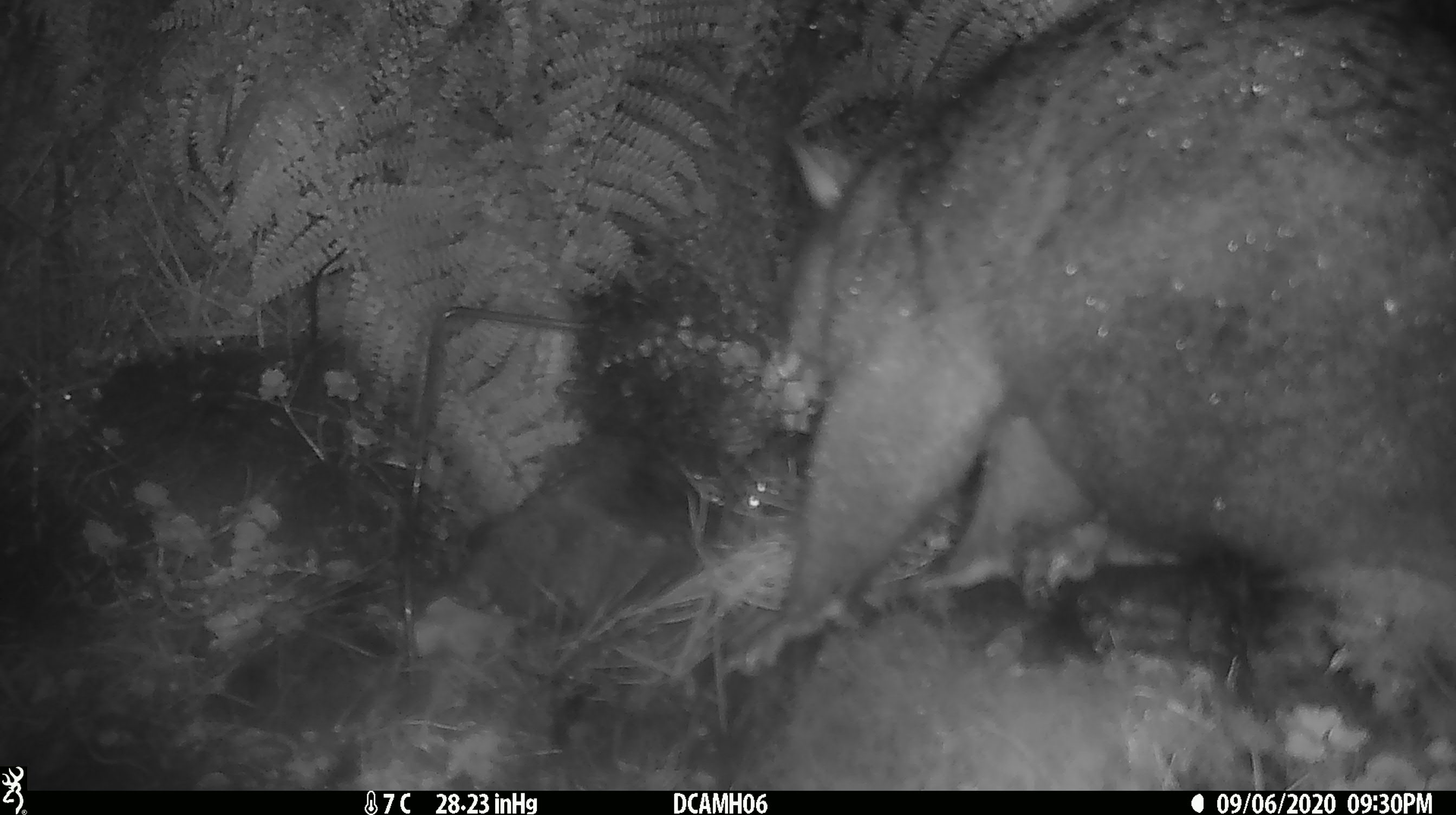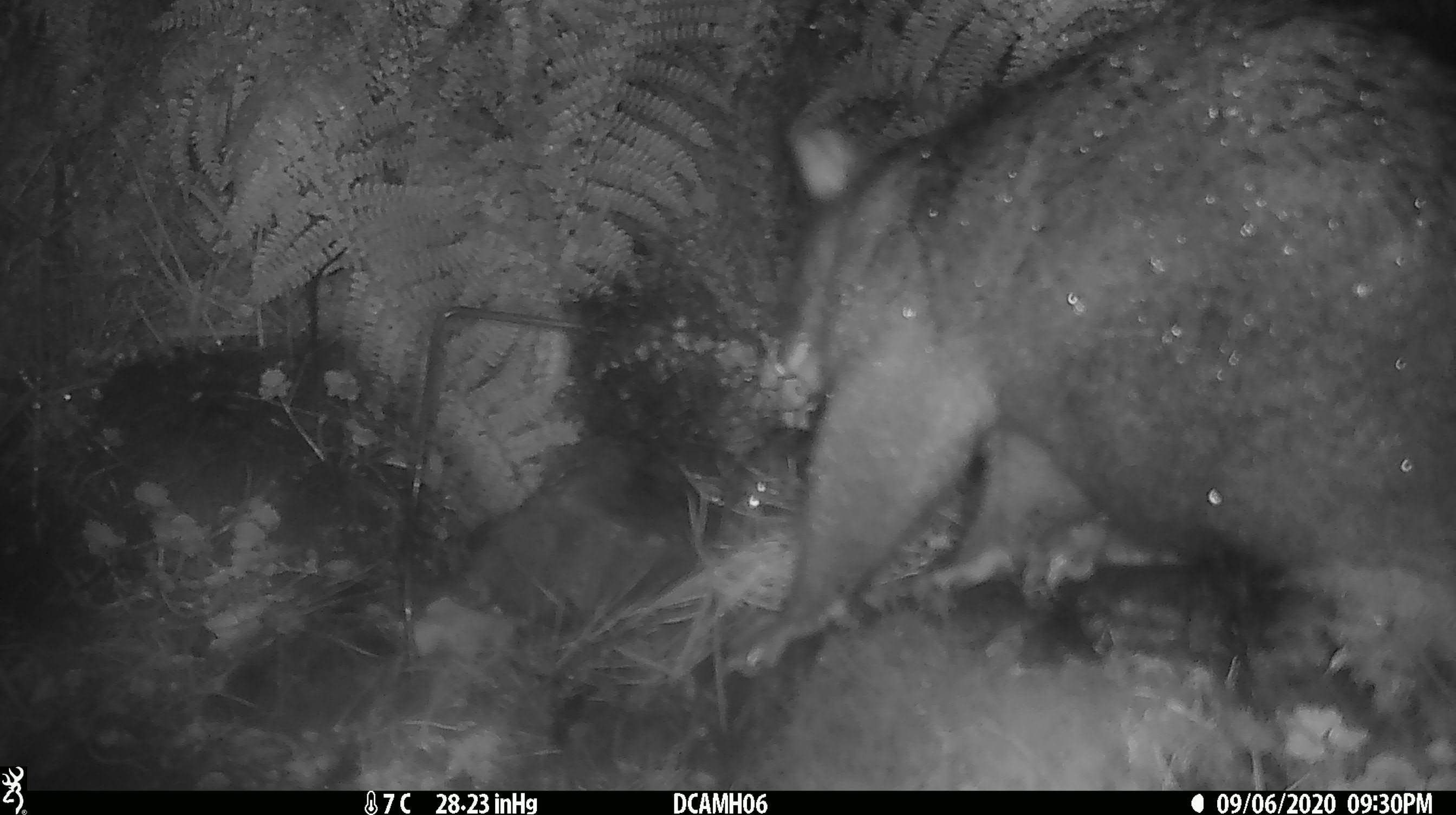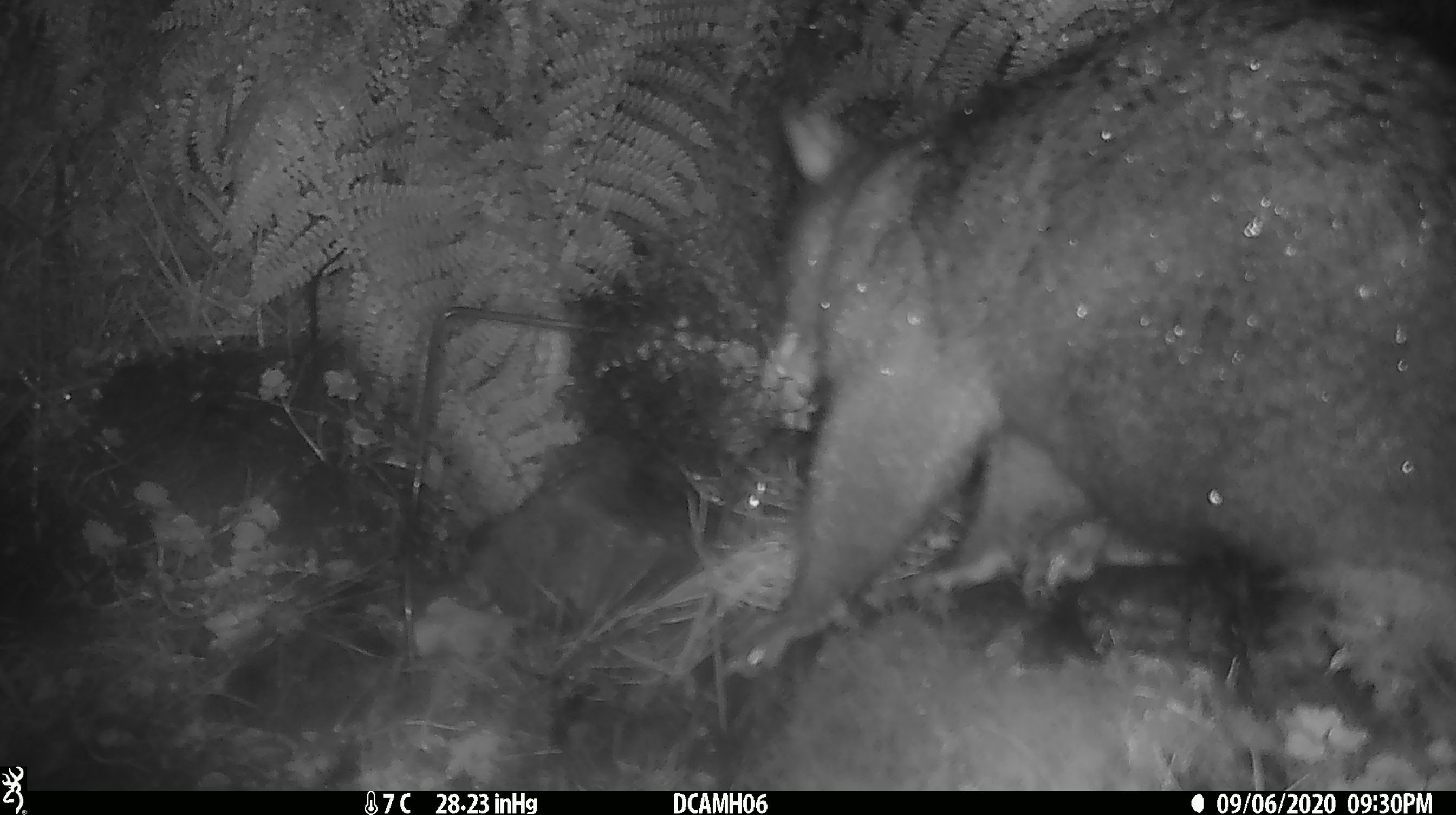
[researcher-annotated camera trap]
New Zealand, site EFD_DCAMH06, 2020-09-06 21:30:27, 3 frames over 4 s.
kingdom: Animalia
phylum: Chordata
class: Mammalia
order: Diprotodontia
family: Phalangeridae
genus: Trichosurus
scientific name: Trichosurus vulpecula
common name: common brushtail possum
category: possum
Possum (common brushtail possum) (Trichosurus vulpecula).